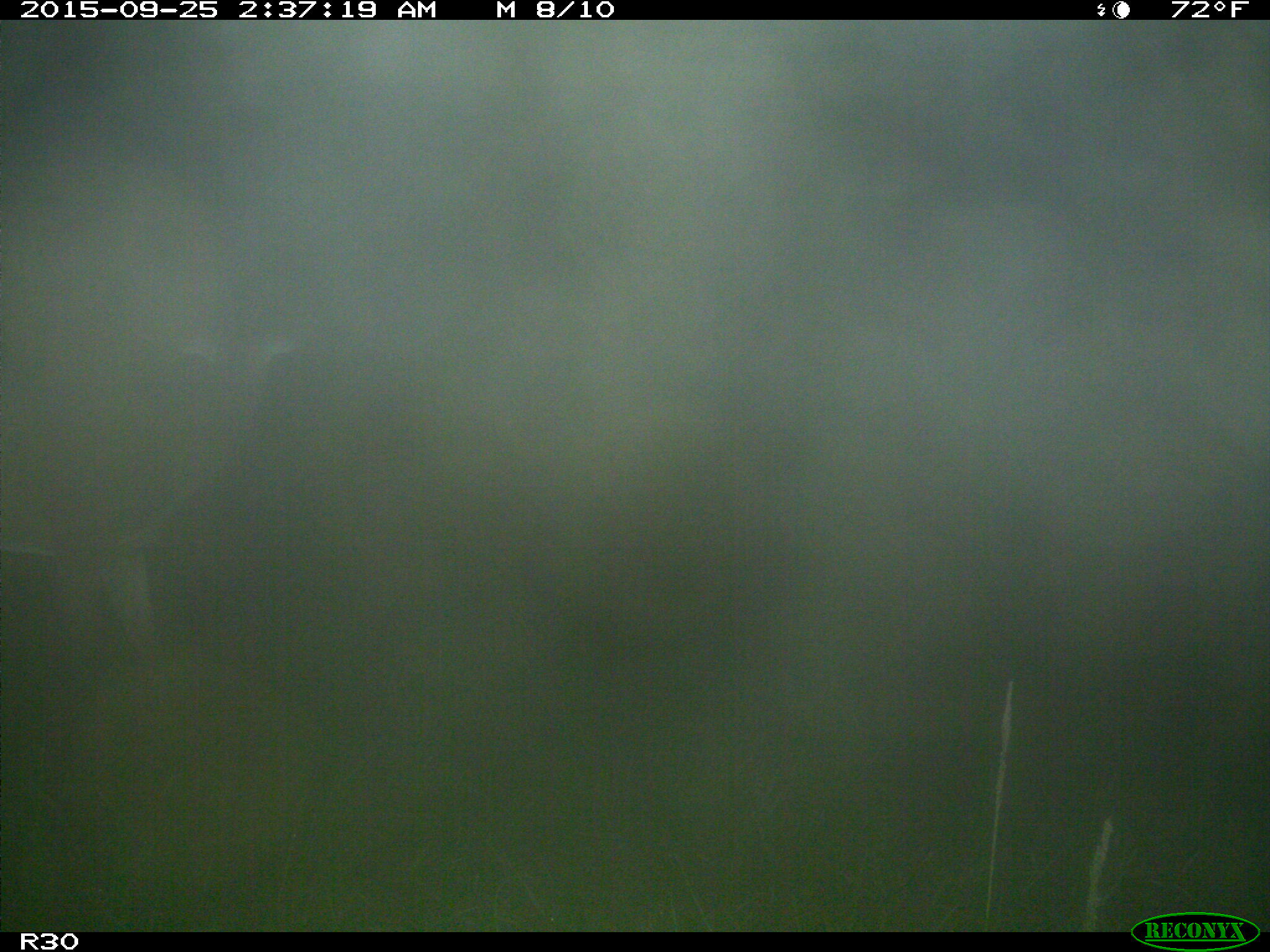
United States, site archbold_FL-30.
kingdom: Animalia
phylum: Chordata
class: Mammalia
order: Artiodactyla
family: Cervidae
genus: Odocoileus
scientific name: Odocoileus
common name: deer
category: unidentified deer